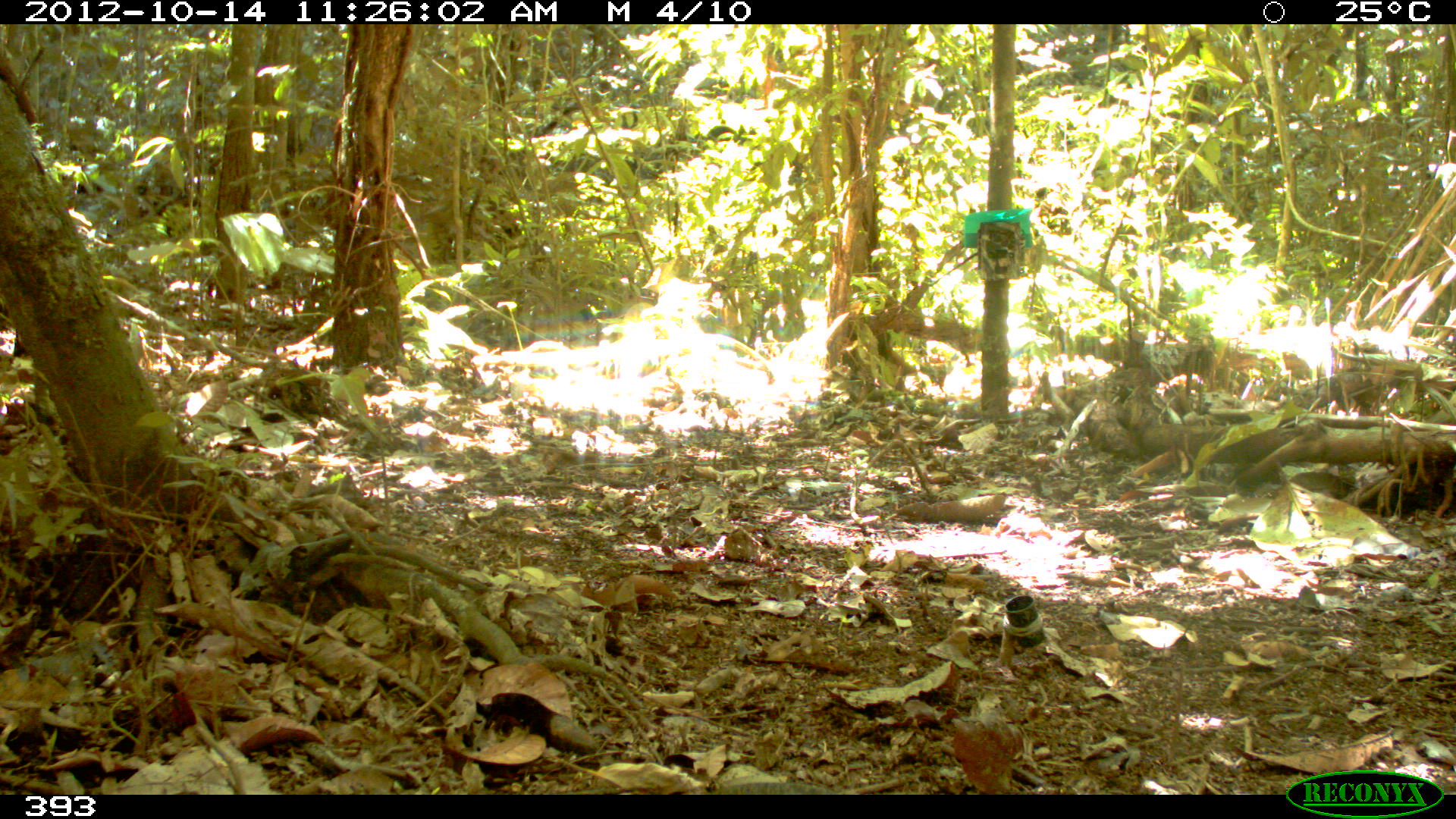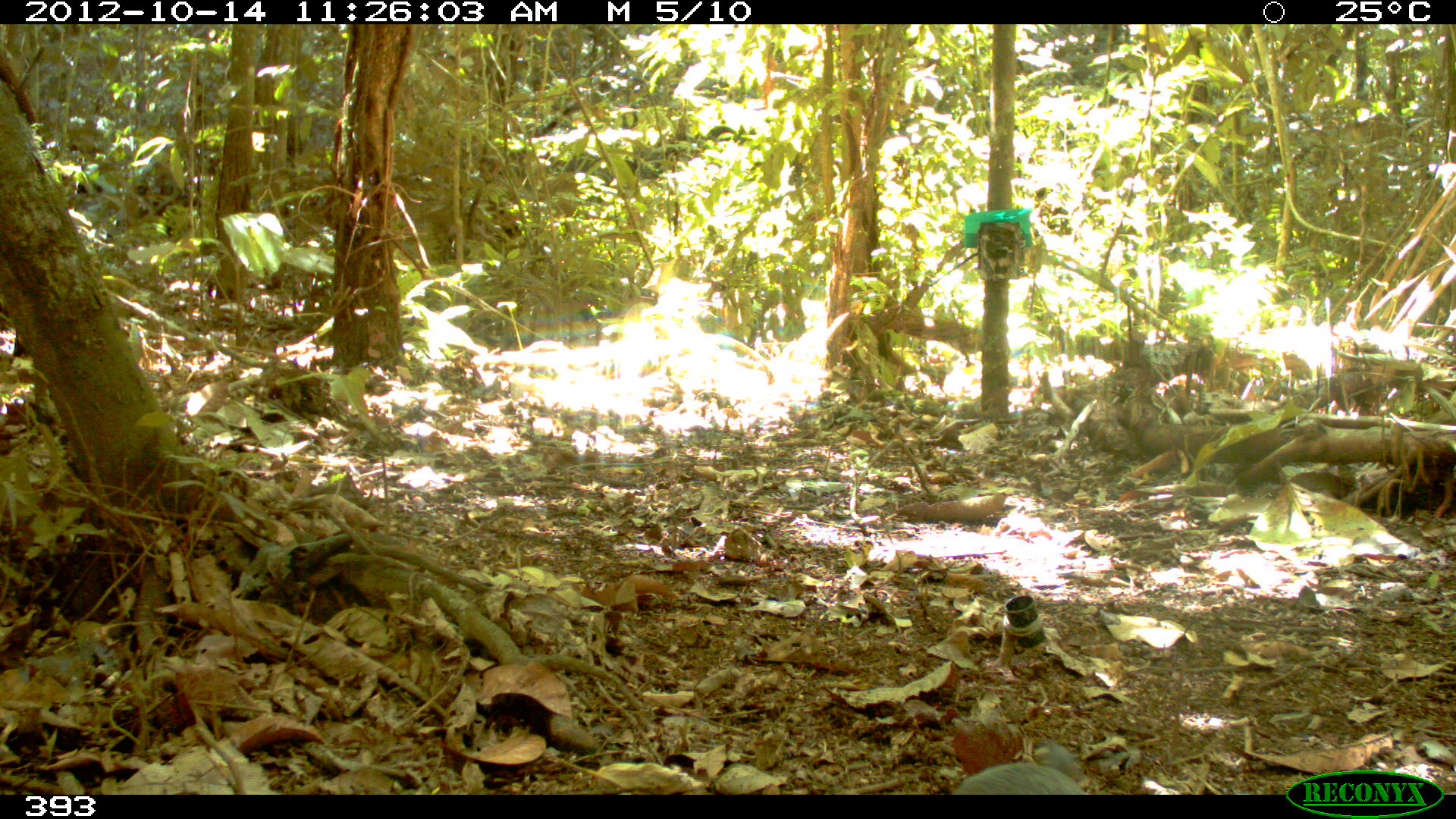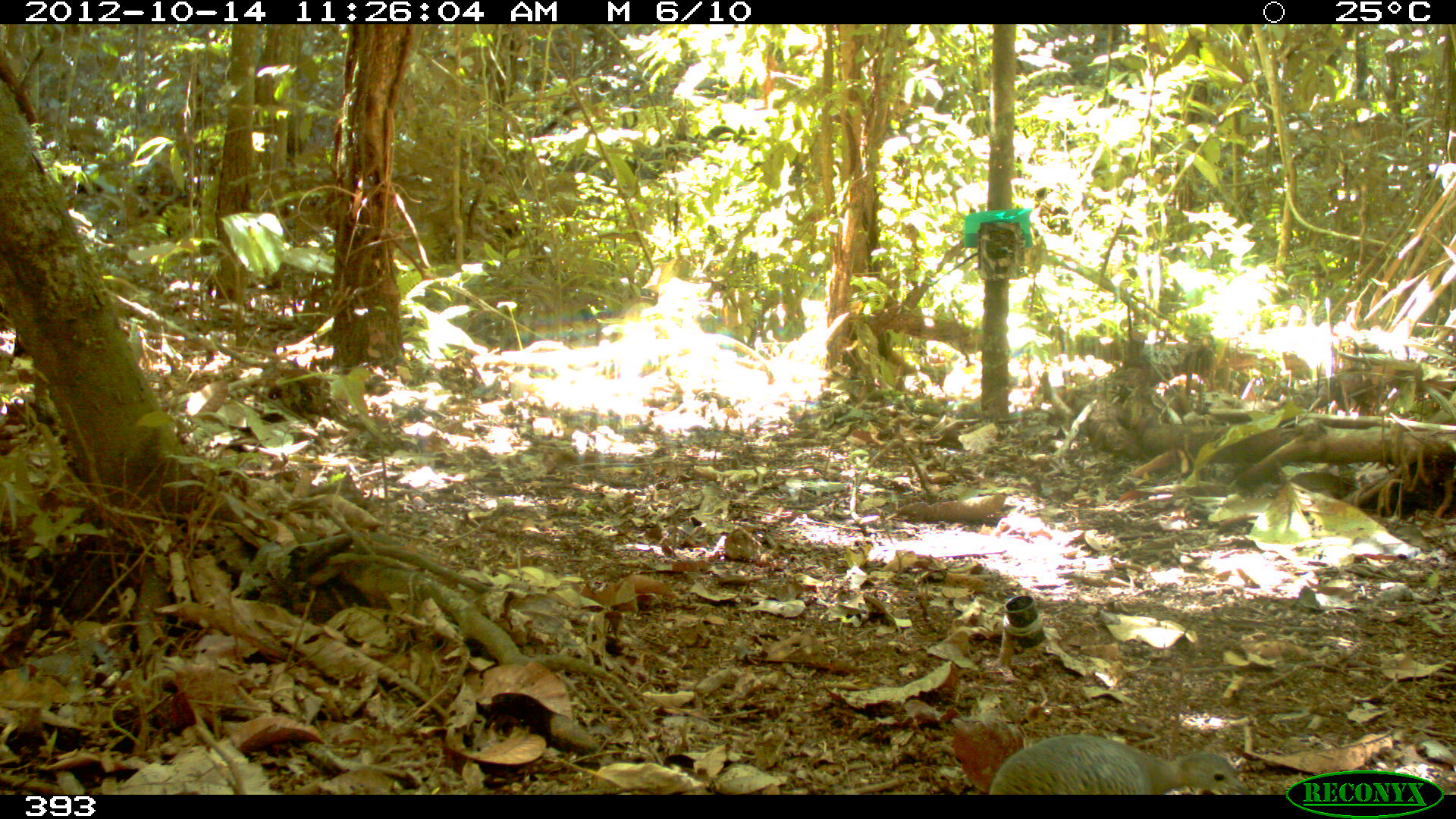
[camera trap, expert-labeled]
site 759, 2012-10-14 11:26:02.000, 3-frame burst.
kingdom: Animalia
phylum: Chordata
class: Aves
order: Galliformes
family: Phasianidae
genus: Alectoris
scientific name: Alectoris rufa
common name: red-legged partridge